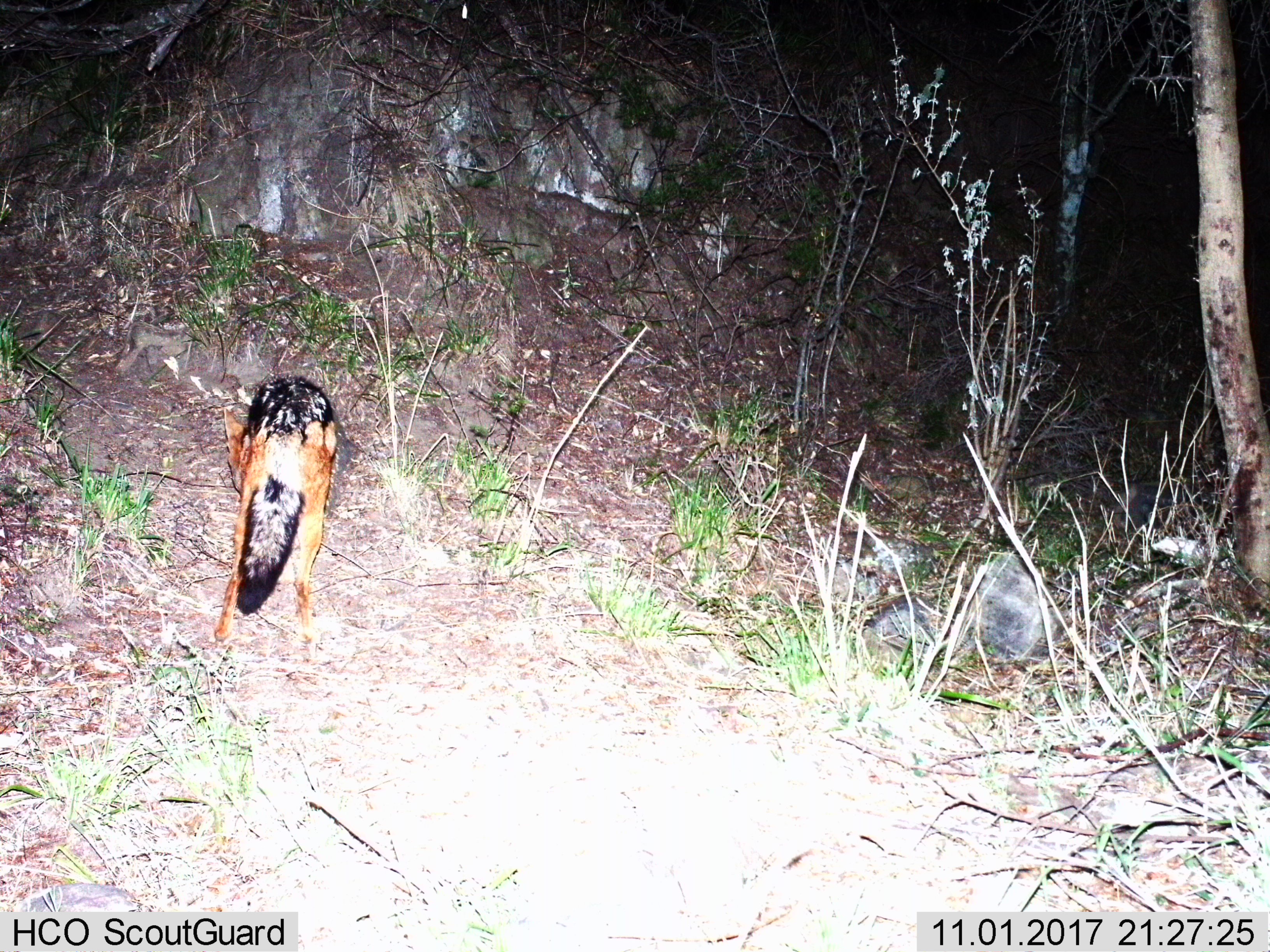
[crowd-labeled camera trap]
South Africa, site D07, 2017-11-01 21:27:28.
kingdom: Animalia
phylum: Chordata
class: Mammalia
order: Carnivora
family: Canidae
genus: Lupulella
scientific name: Lupulella mesomelas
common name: black-backed jackal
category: jackalblackbacked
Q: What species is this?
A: Jackalblackbacked (black-backed jackal) (Lupulella mesomelas).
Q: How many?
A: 1.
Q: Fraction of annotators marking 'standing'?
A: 43%.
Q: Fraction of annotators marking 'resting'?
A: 0%.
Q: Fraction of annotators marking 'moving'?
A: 29%.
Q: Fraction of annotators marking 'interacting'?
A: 0%.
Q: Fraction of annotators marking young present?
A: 0%.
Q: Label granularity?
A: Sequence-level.